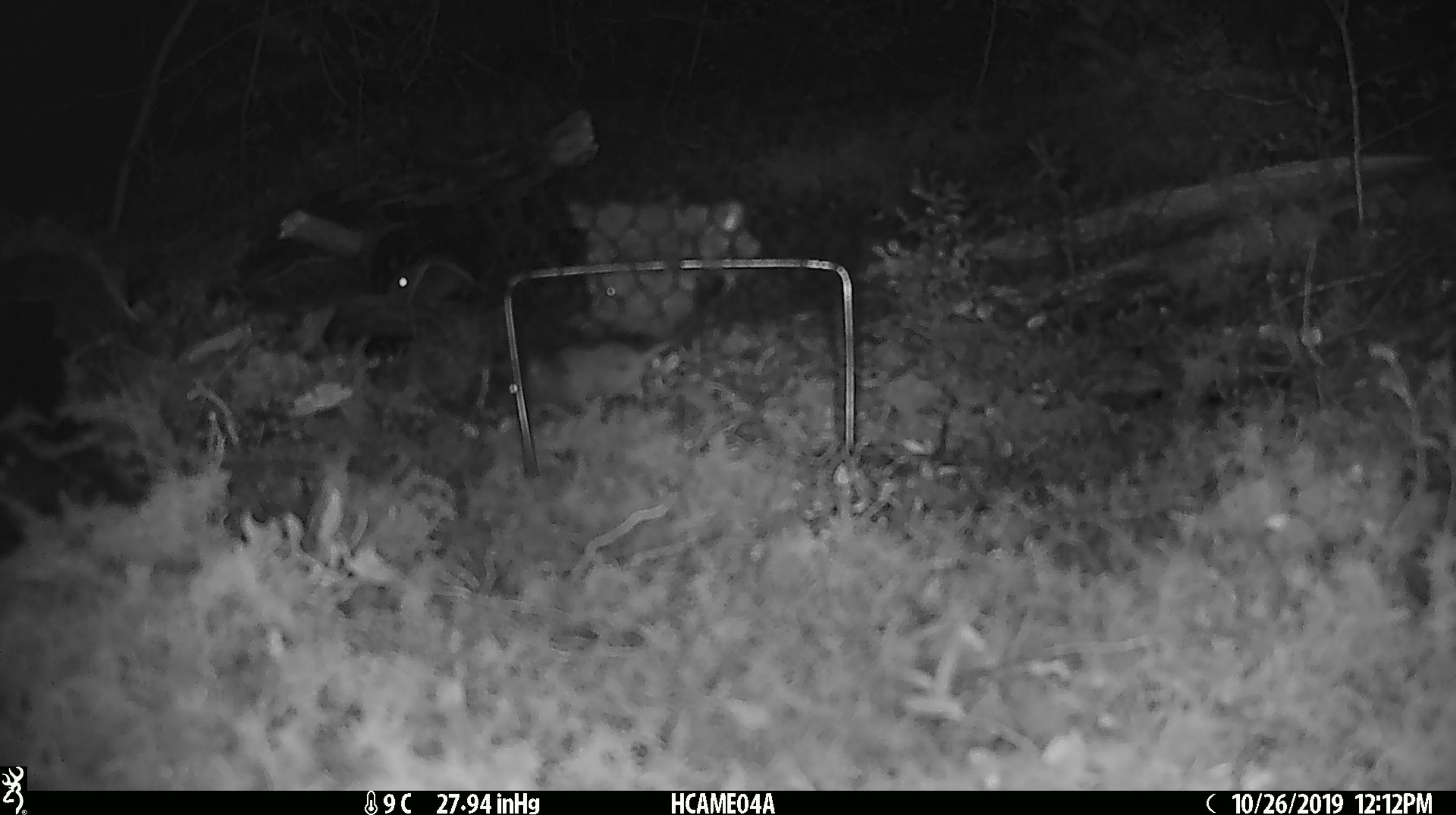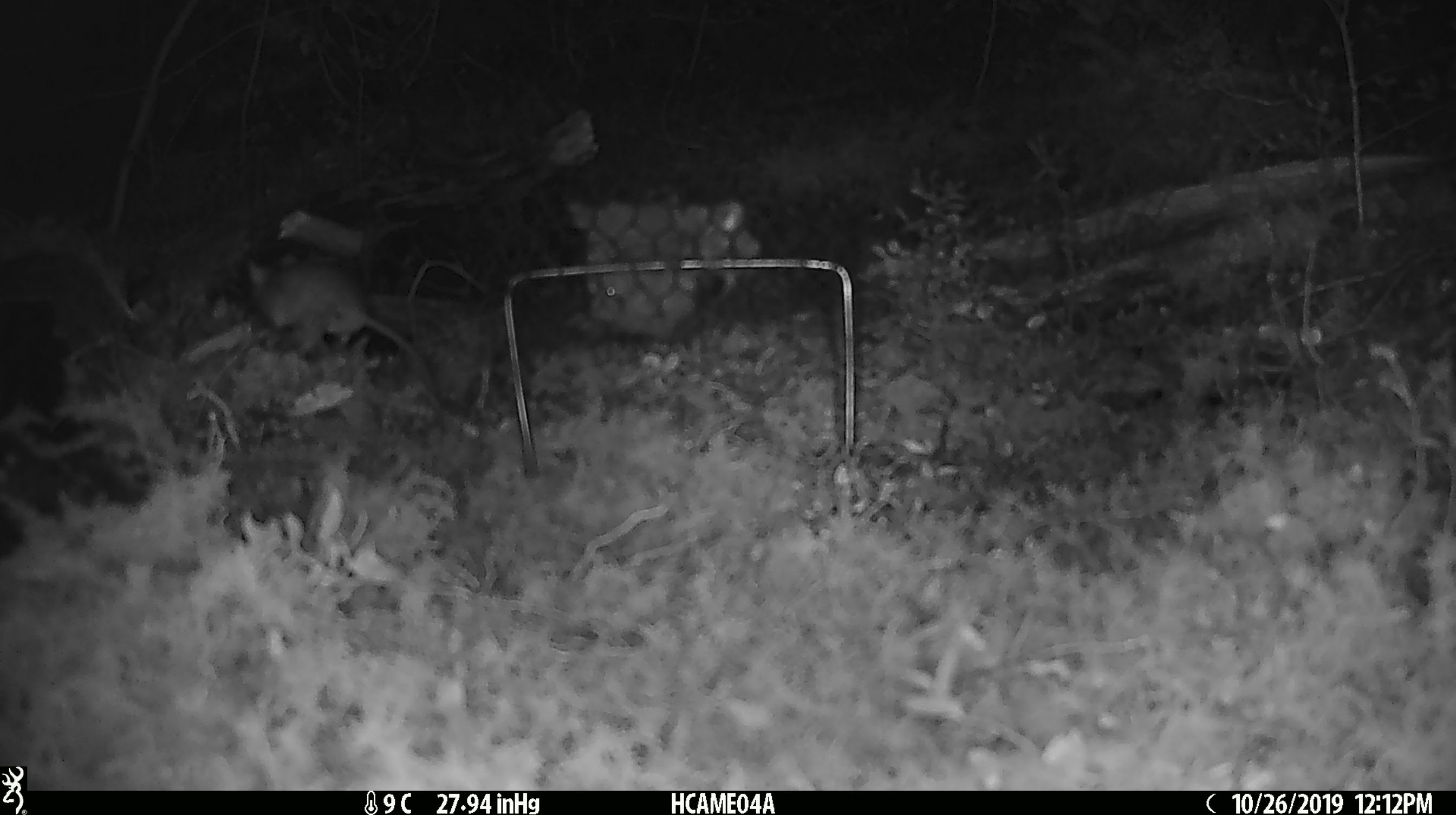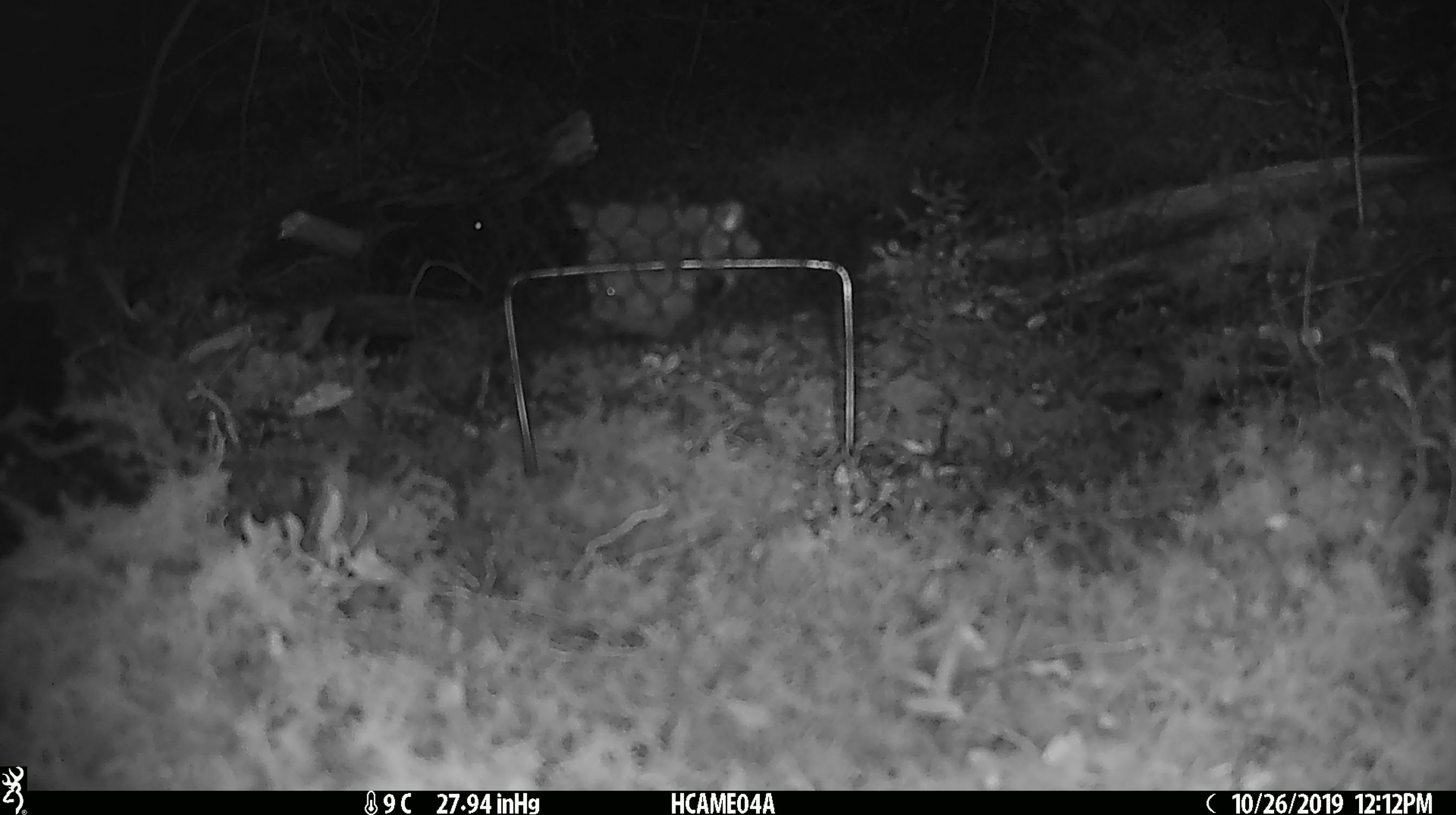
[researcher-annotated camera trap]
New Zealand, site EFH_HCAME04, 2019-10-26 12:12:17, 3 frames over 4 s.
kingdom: Animalia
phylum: Chordata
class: Mammalia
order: Rodentia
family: Muridae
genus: Mus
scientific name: Mus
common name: mouse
Mouse (Mus).